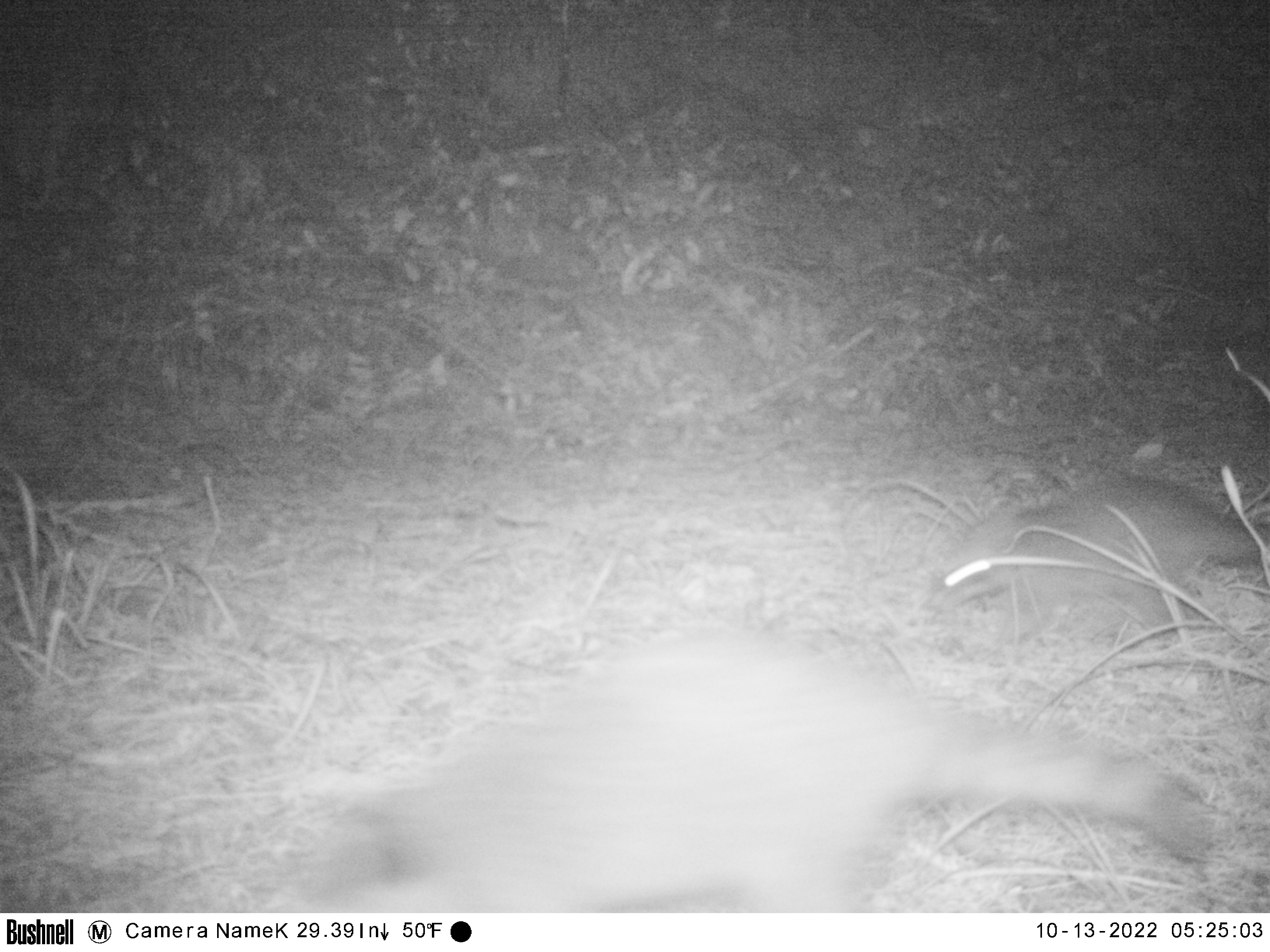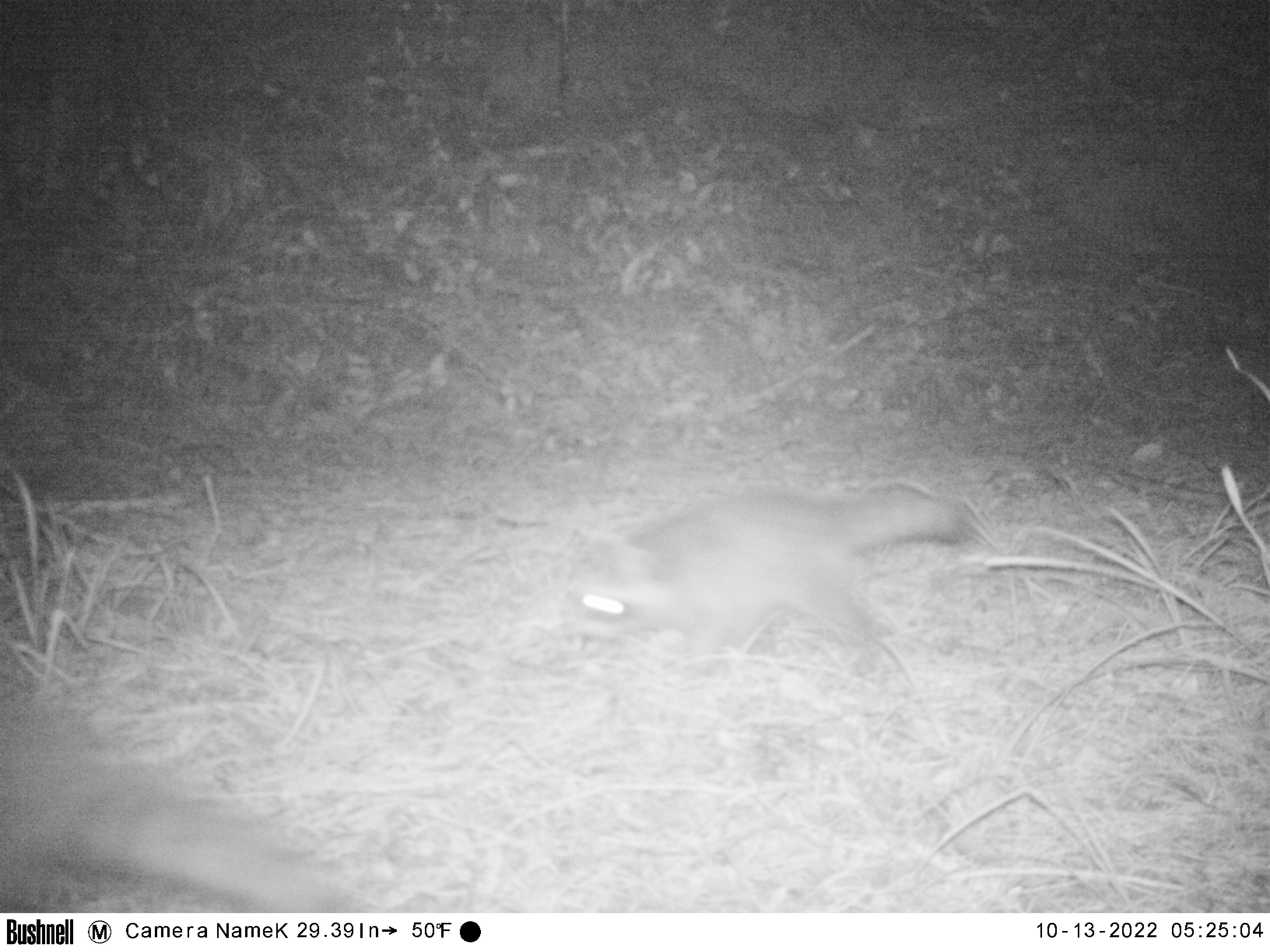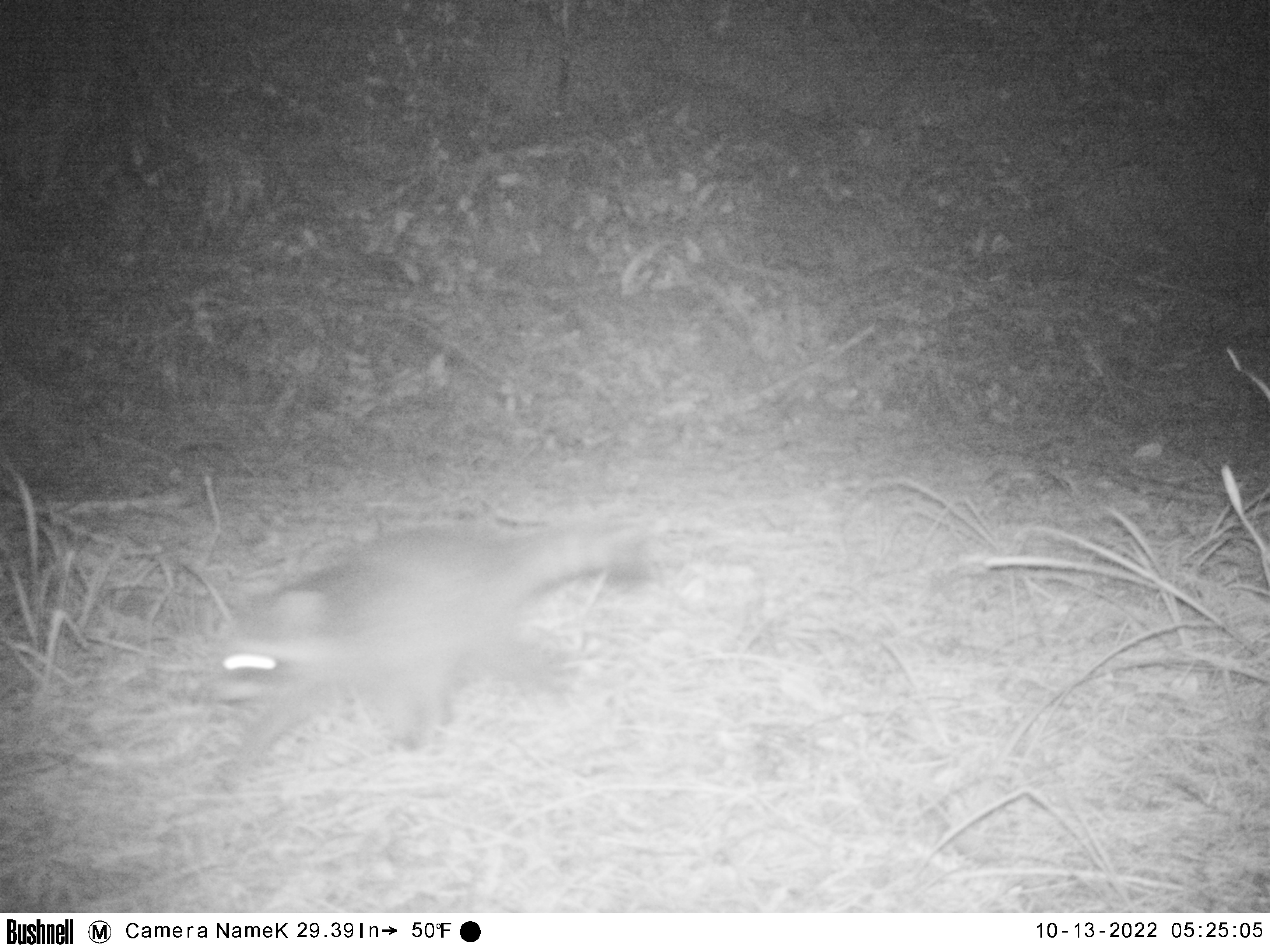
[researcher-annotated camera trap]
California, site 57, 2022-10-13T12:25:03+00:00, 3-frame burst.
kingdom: Animalia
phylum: Chordata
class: Mammalia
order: Carnivora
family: Procyonidae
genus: Procyon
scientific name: Procyon lotor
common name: raccoon